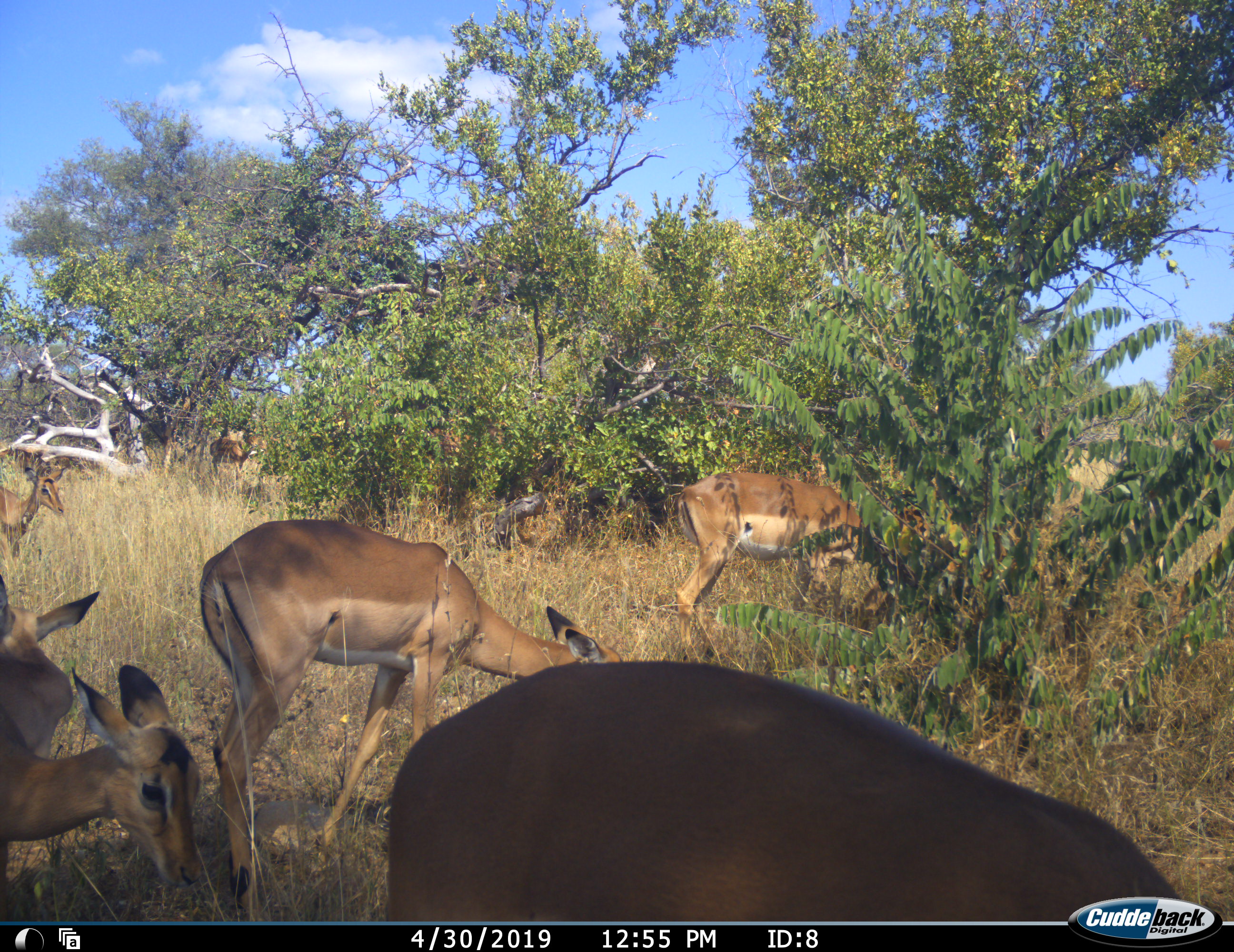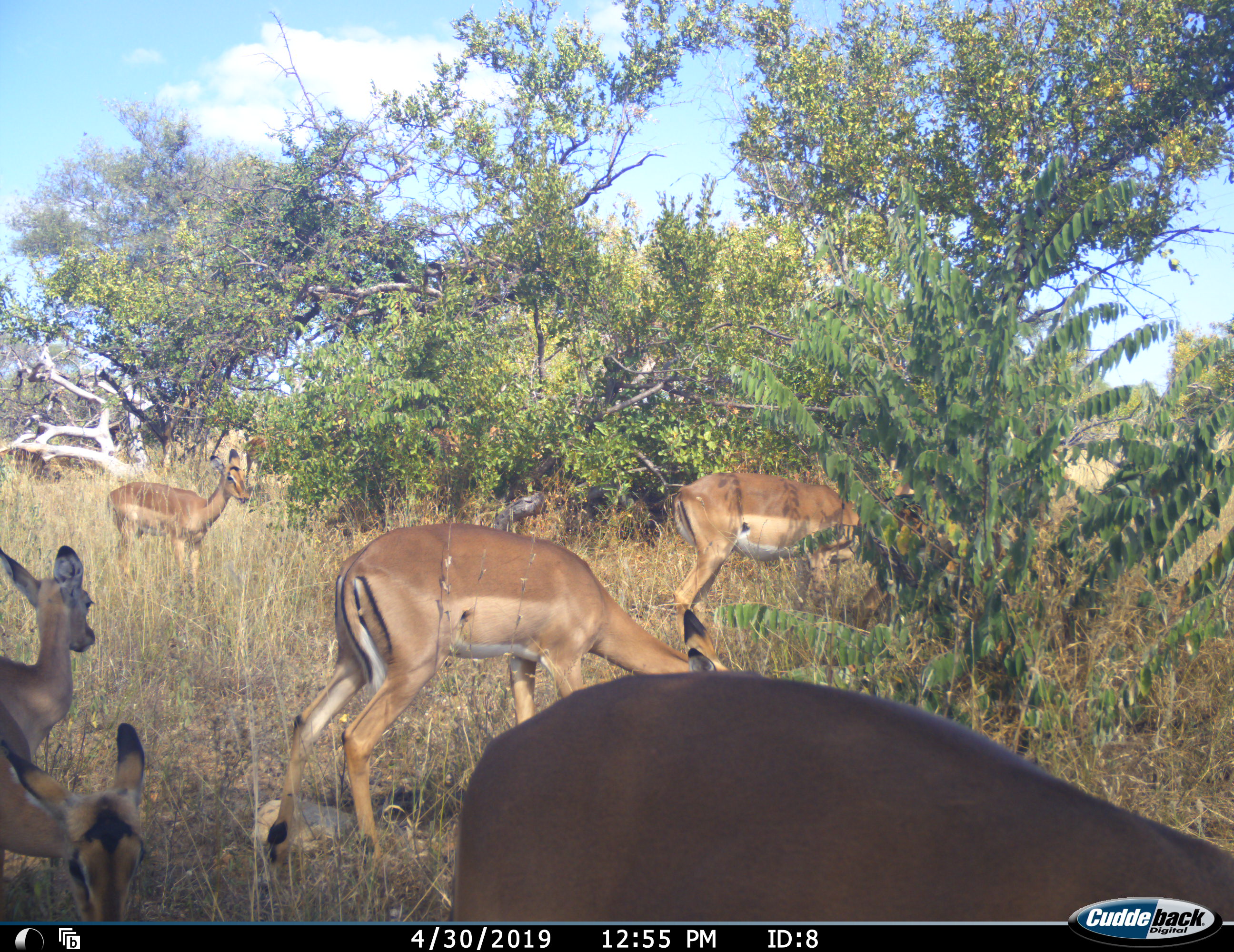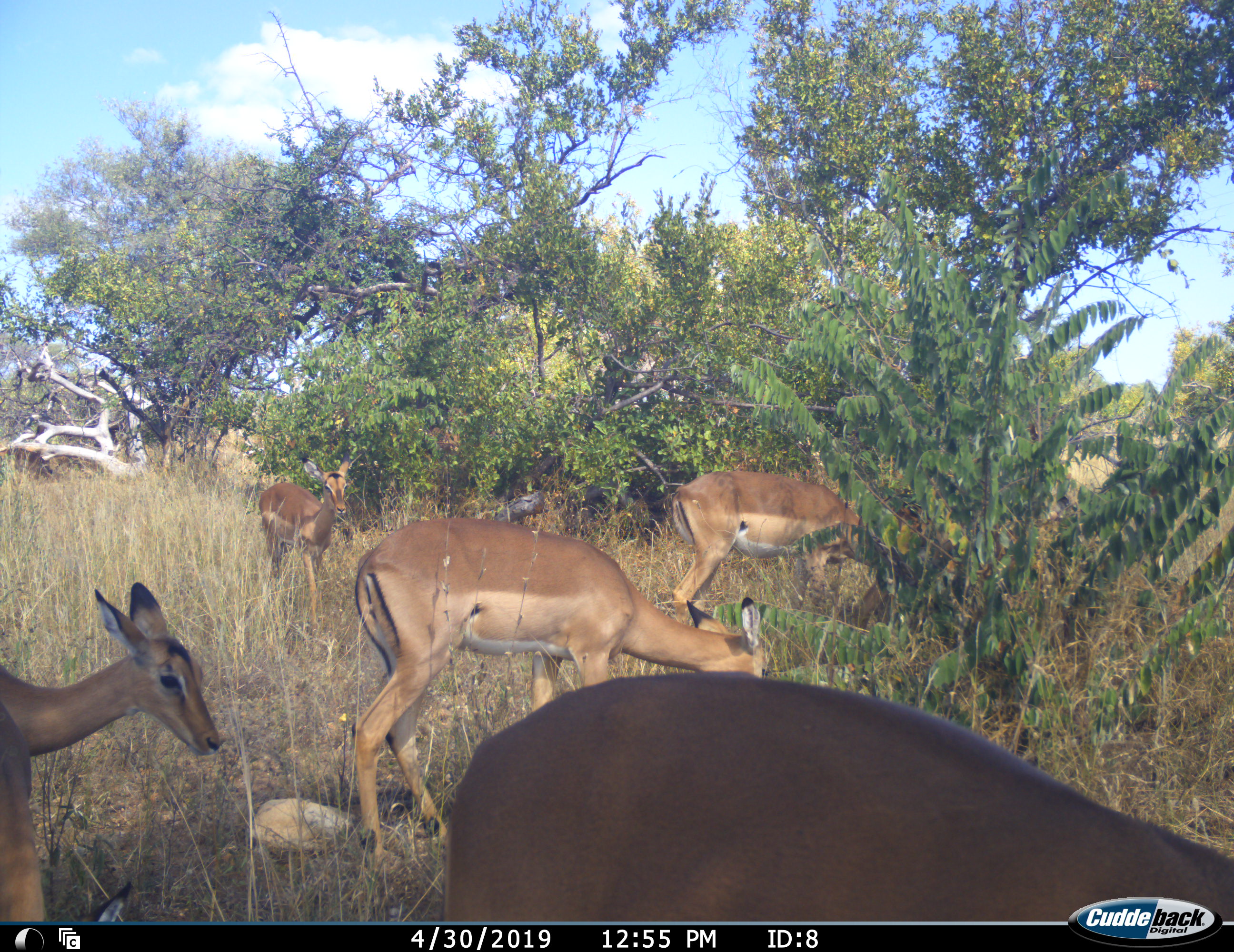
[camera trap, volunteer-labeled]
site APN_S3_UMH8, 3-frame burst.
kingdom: Animalia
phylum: Chordata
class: Mammalia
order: Artiodactyla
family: Bovidae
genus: Aepyceros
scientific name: Aepyceros melampus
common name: impala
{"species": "impala (Aepyceros melampus)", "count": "7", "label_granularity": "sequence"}